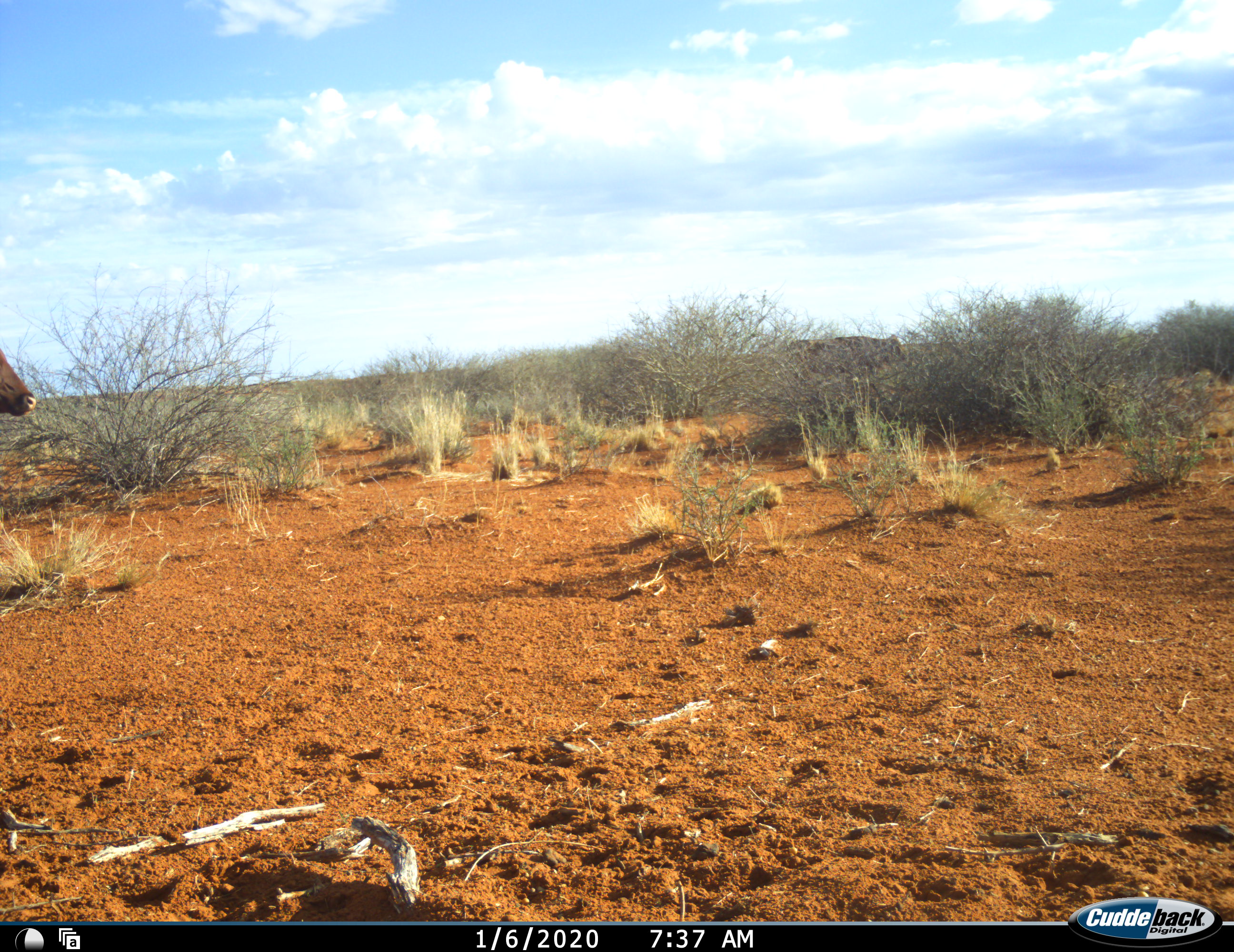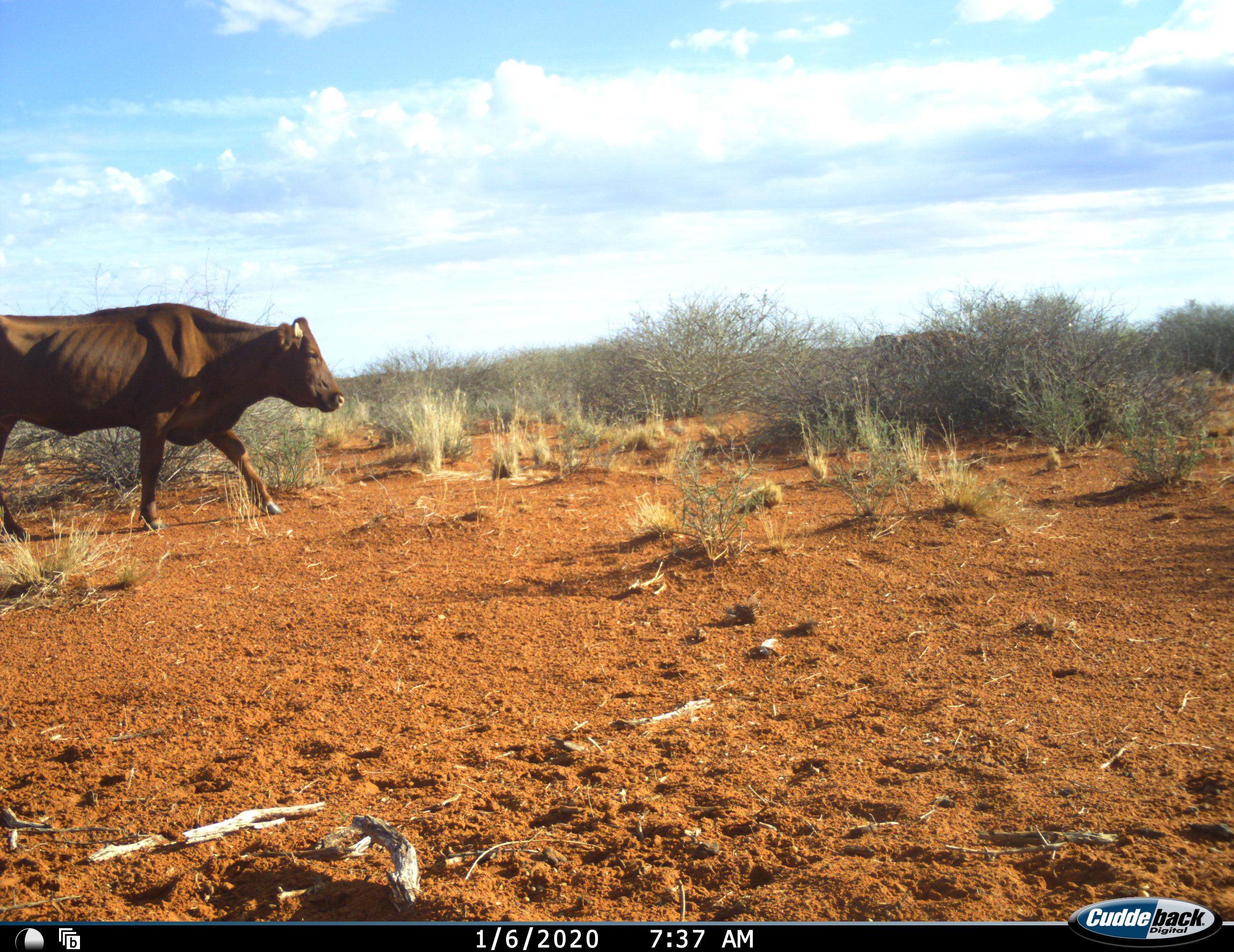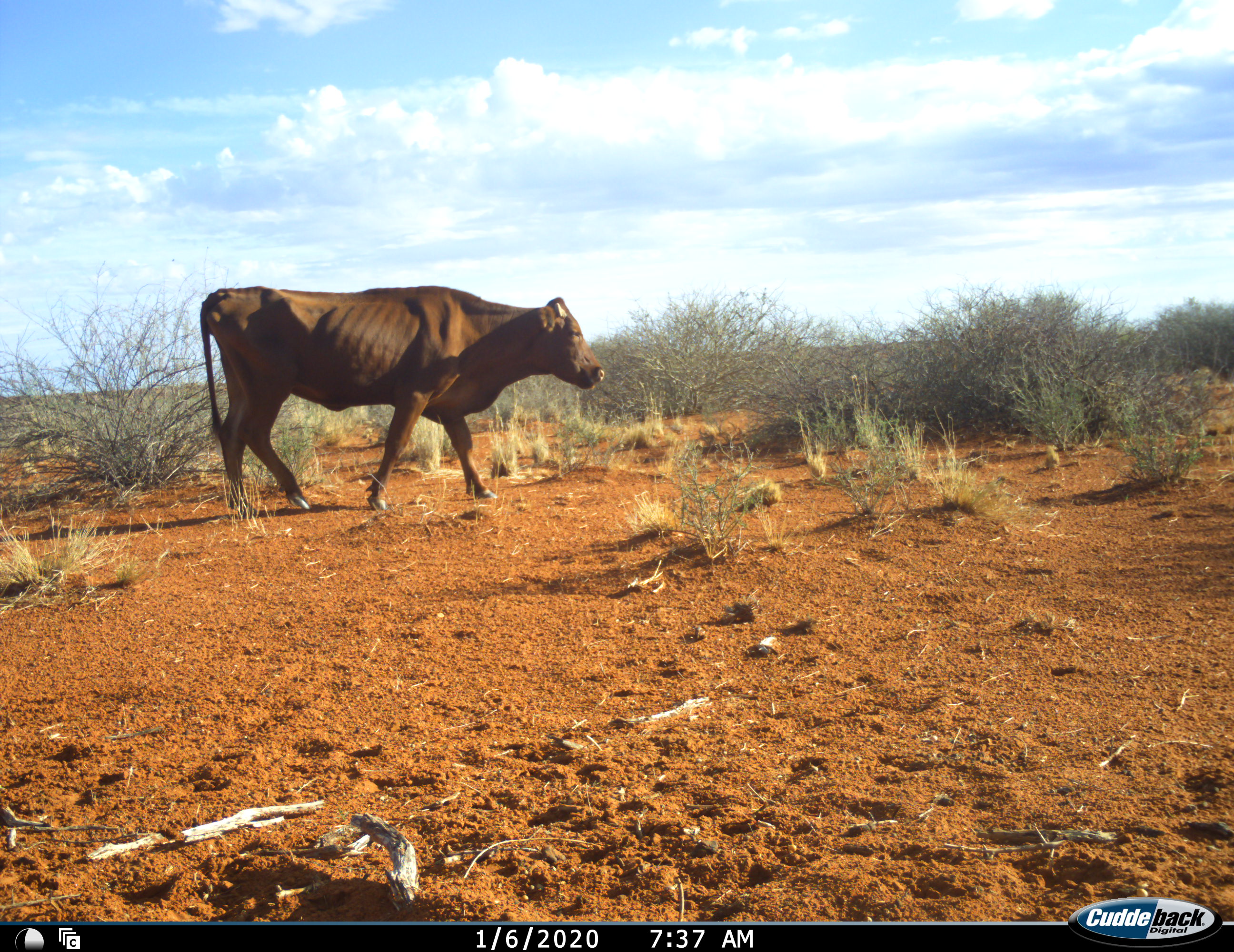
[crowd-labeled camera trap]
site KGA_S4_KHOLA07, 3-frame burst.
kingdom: Animalia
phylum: Chordata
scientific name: Vertebrata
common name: domestic animal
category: domesticanimal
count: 1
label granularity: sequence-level